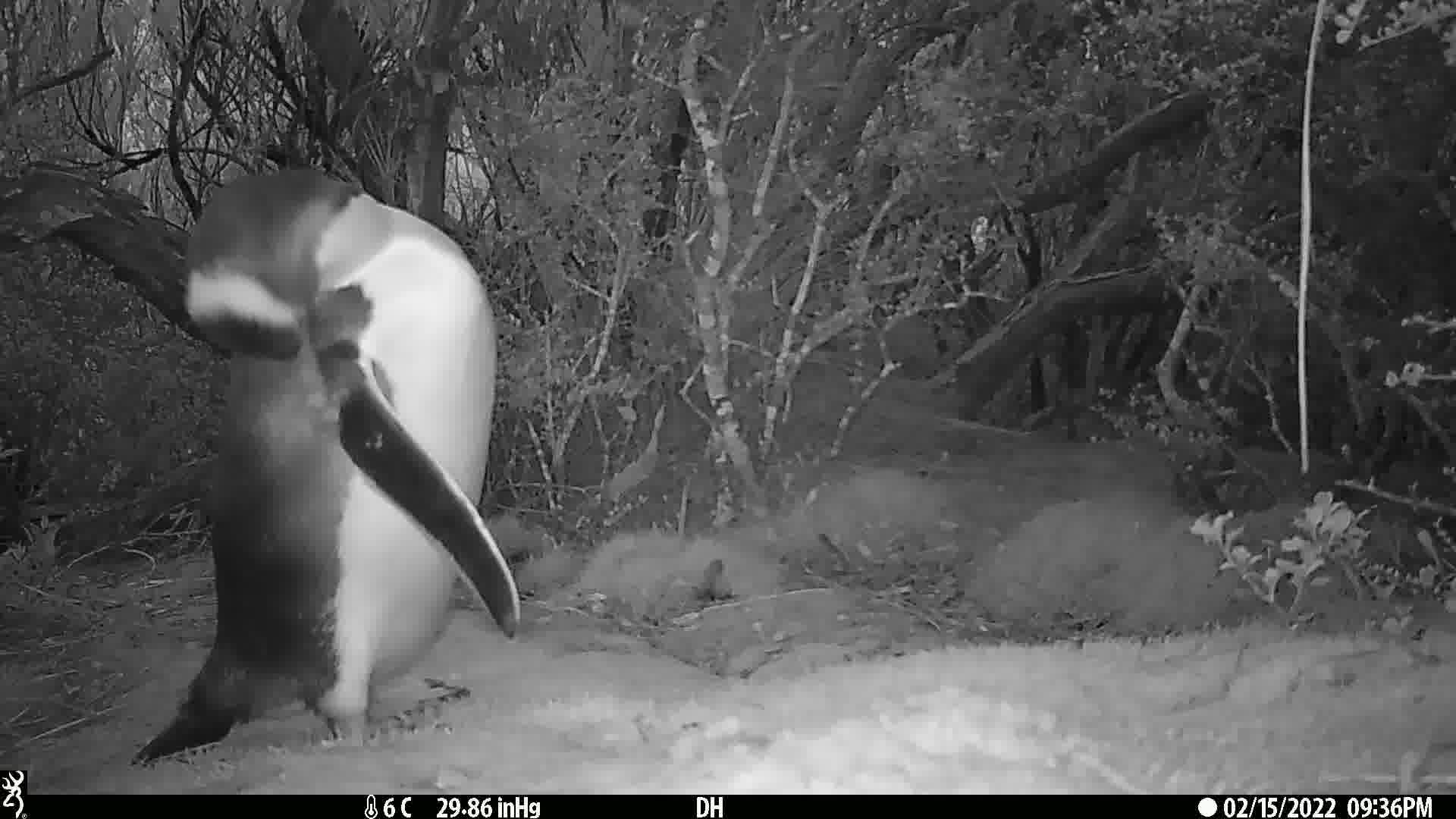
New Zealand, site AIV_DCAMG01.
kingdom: Animalia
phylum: Chordata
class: Aves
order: Sphenisciformes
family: Spheniscidae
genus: Megadyptes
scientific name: Megadyptes antipodes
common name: yellow-eyed penguin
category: yellow eyed penguin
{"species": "yellow eyed penguin (yellow-eyed penguin) (Megadyptes antipodes)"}